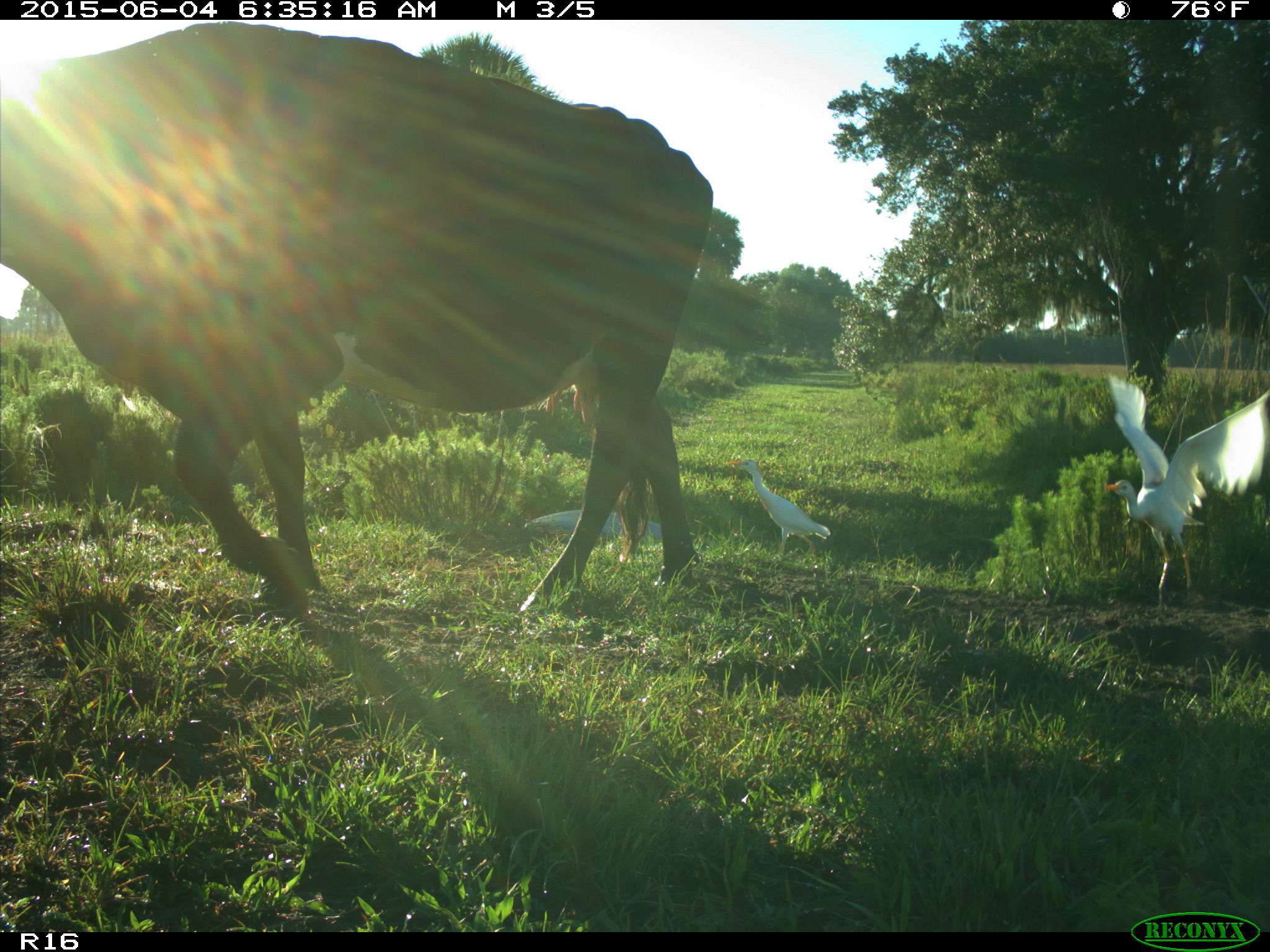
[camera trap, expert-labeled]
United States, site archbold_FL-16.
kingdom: Animalia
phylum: Chordata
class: Mammalia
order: Artiodactyla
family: Bovidae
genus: Bos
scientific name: Bos taurus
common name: domestic cow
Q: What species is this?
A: Bos taurus (domestic cow).